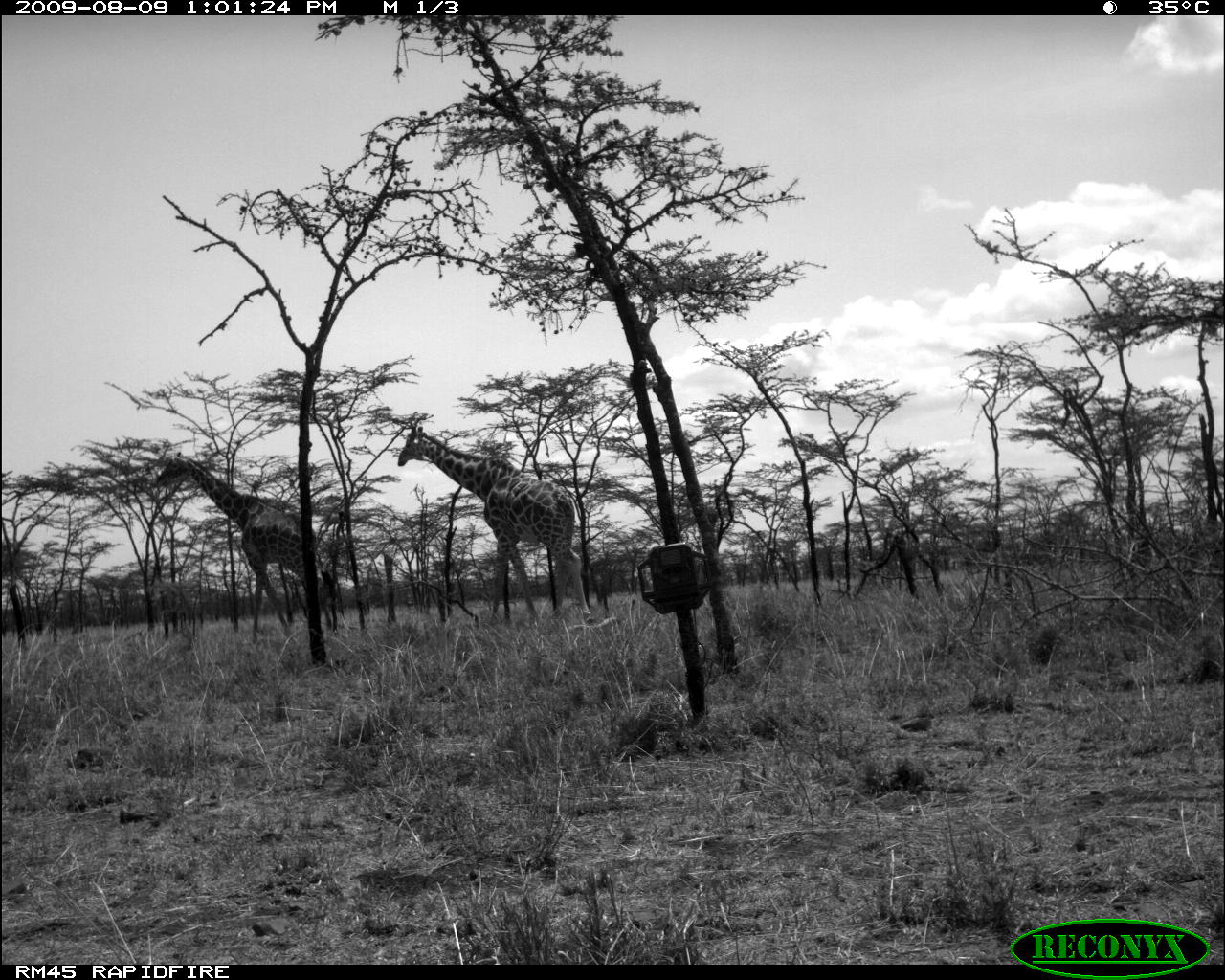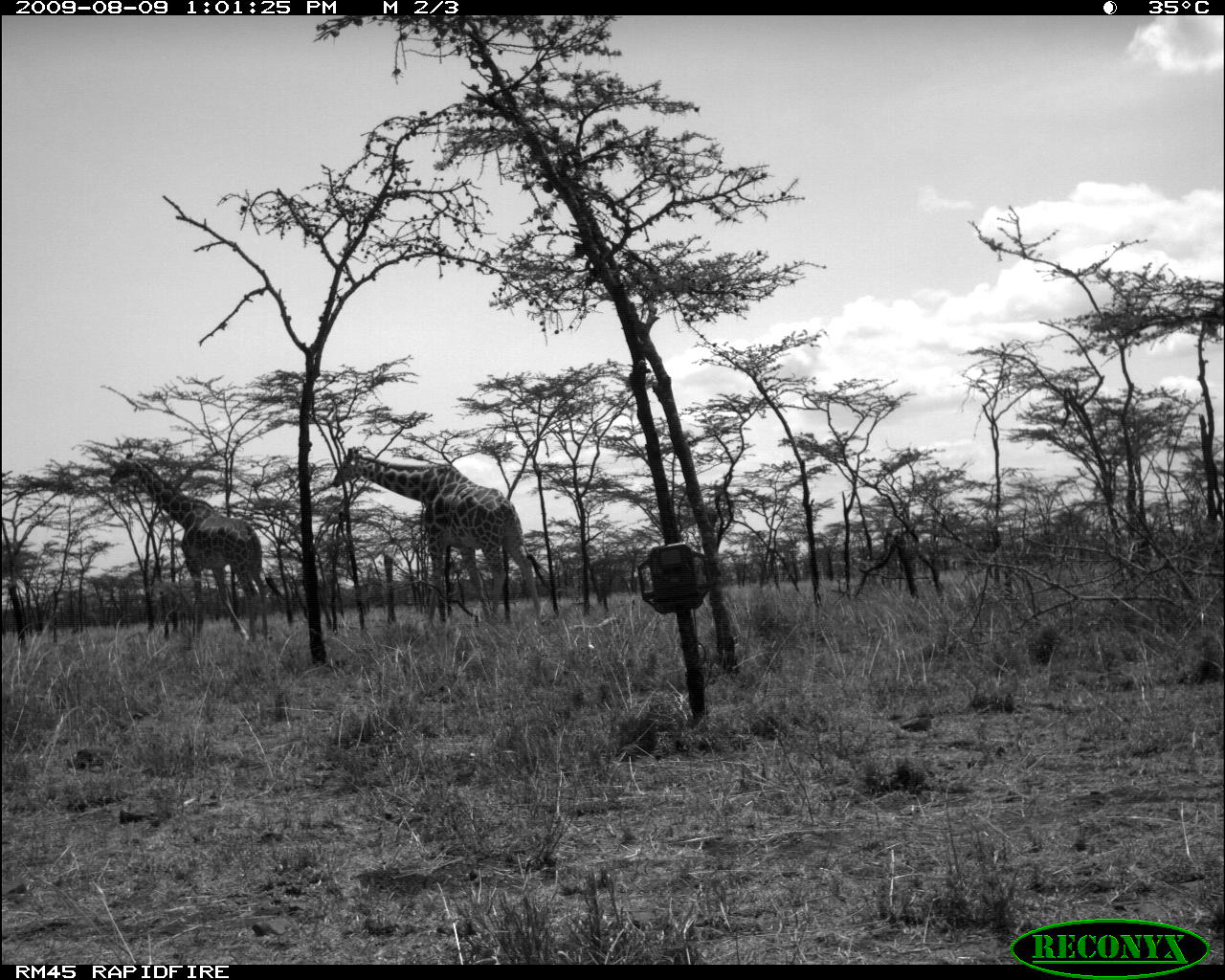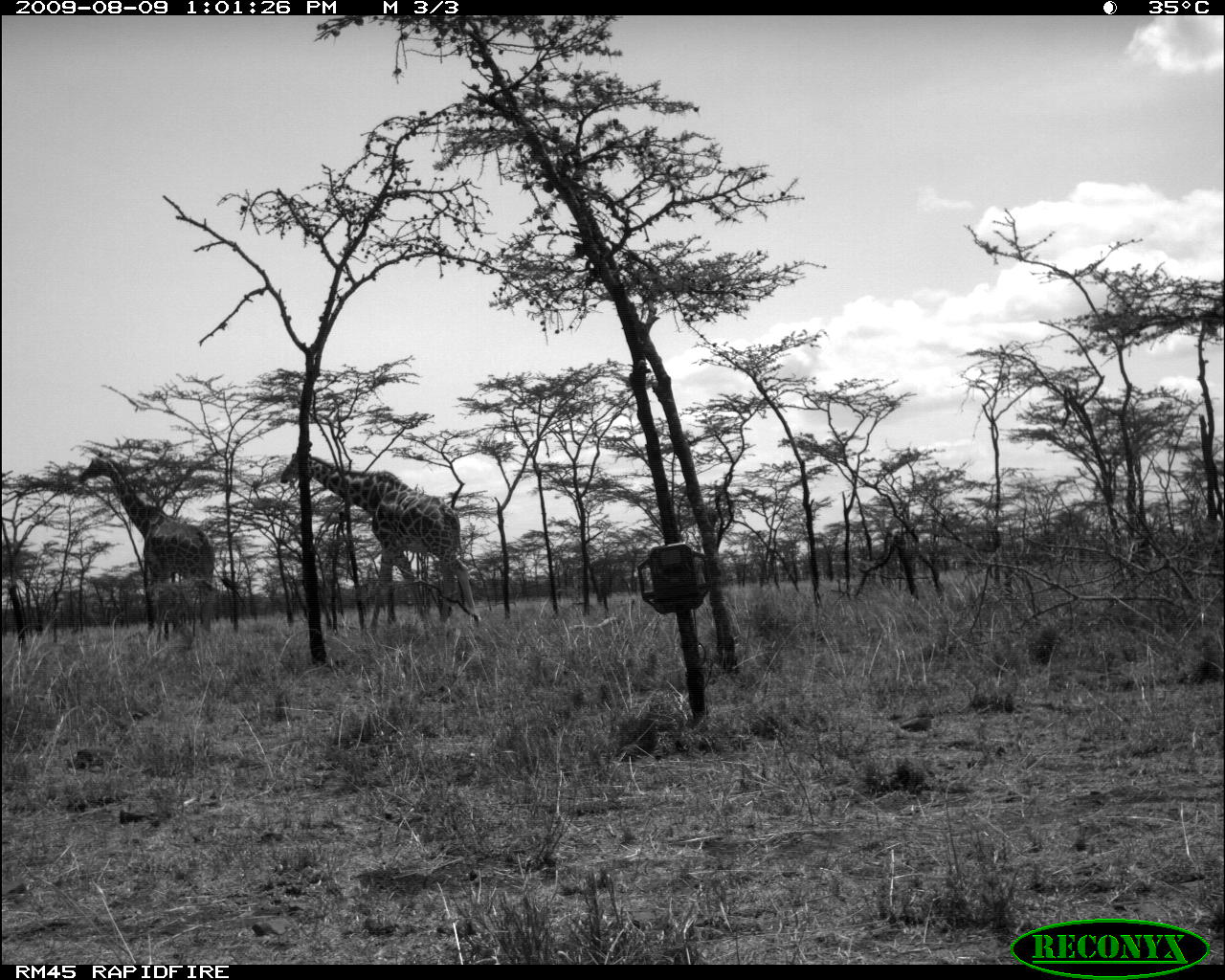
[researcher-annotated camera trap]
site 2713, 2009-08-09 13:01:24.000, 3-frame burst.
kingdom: Animalia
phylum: Chordata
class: Mammalia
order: Artiodactyla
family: Giraffidae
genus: Giraffa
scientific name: Giraffa camelopardalis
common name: giraffe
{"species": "Giraffa camelopardalis (giraffe)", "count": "2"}